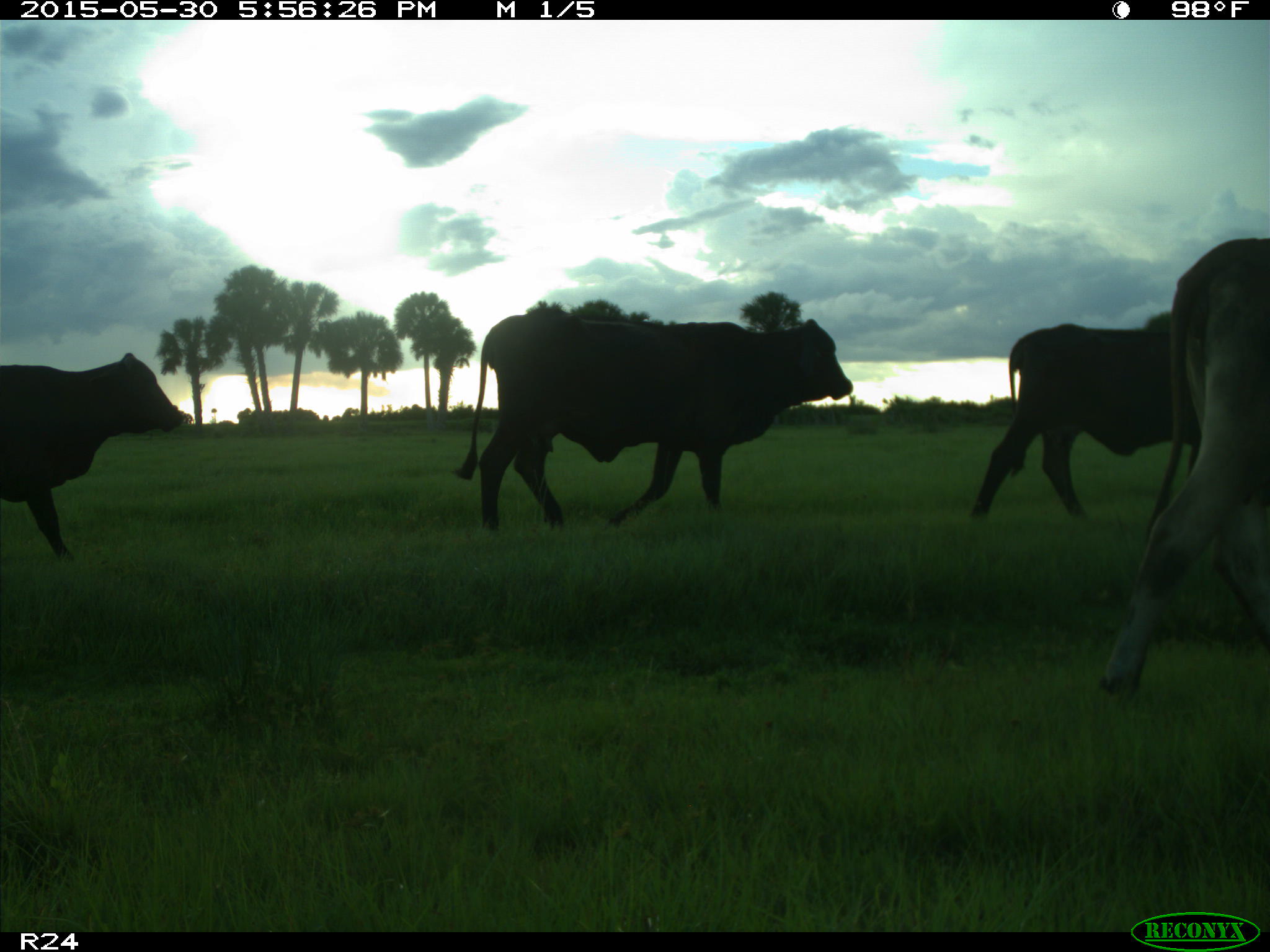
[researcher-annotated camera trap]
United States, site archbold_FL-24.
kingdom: Animalia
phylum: Chordata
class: Mammalia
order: Artiodactyla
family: Bovidae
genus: Bos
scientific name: Bos taurus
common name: domestic cow